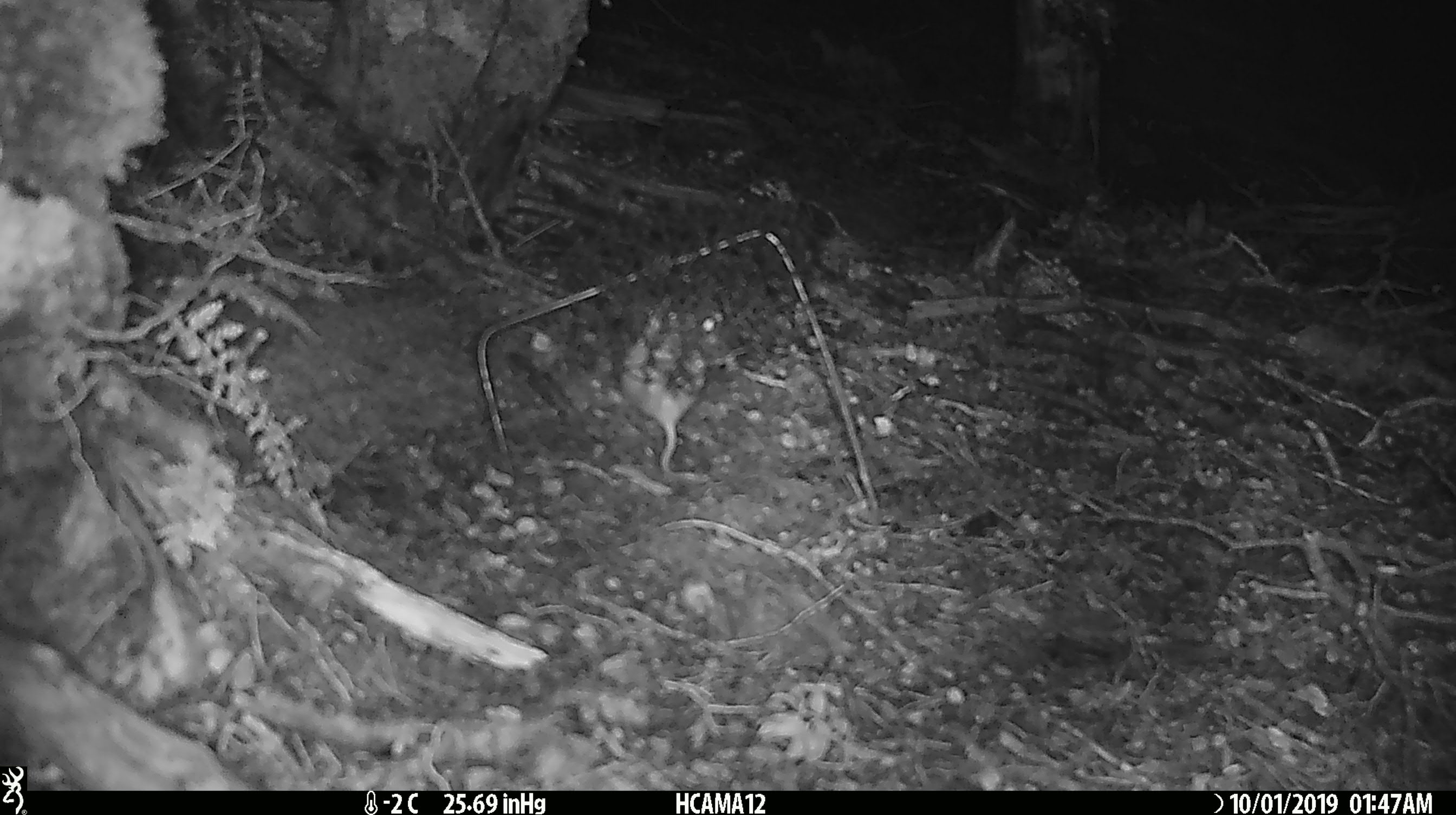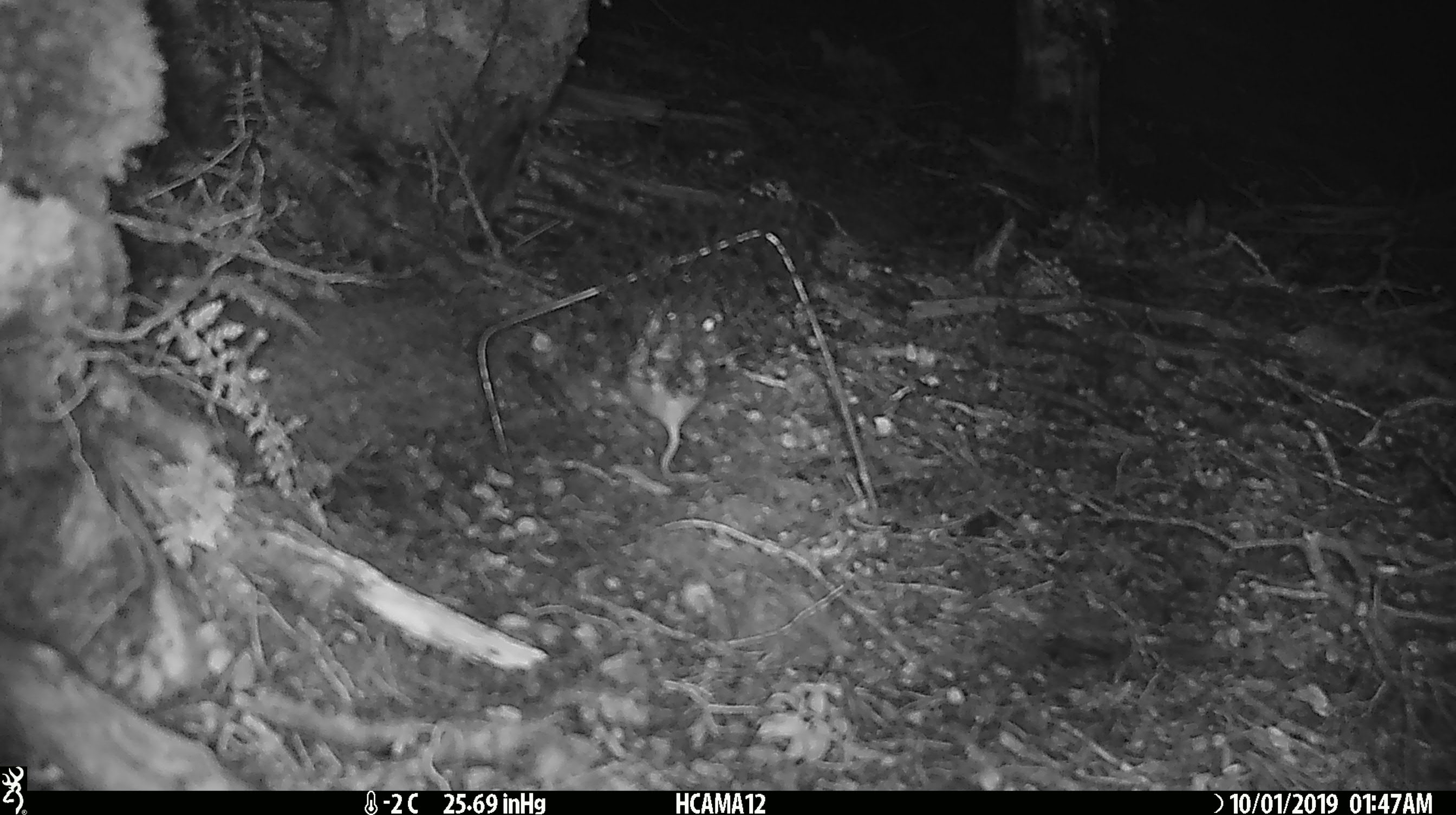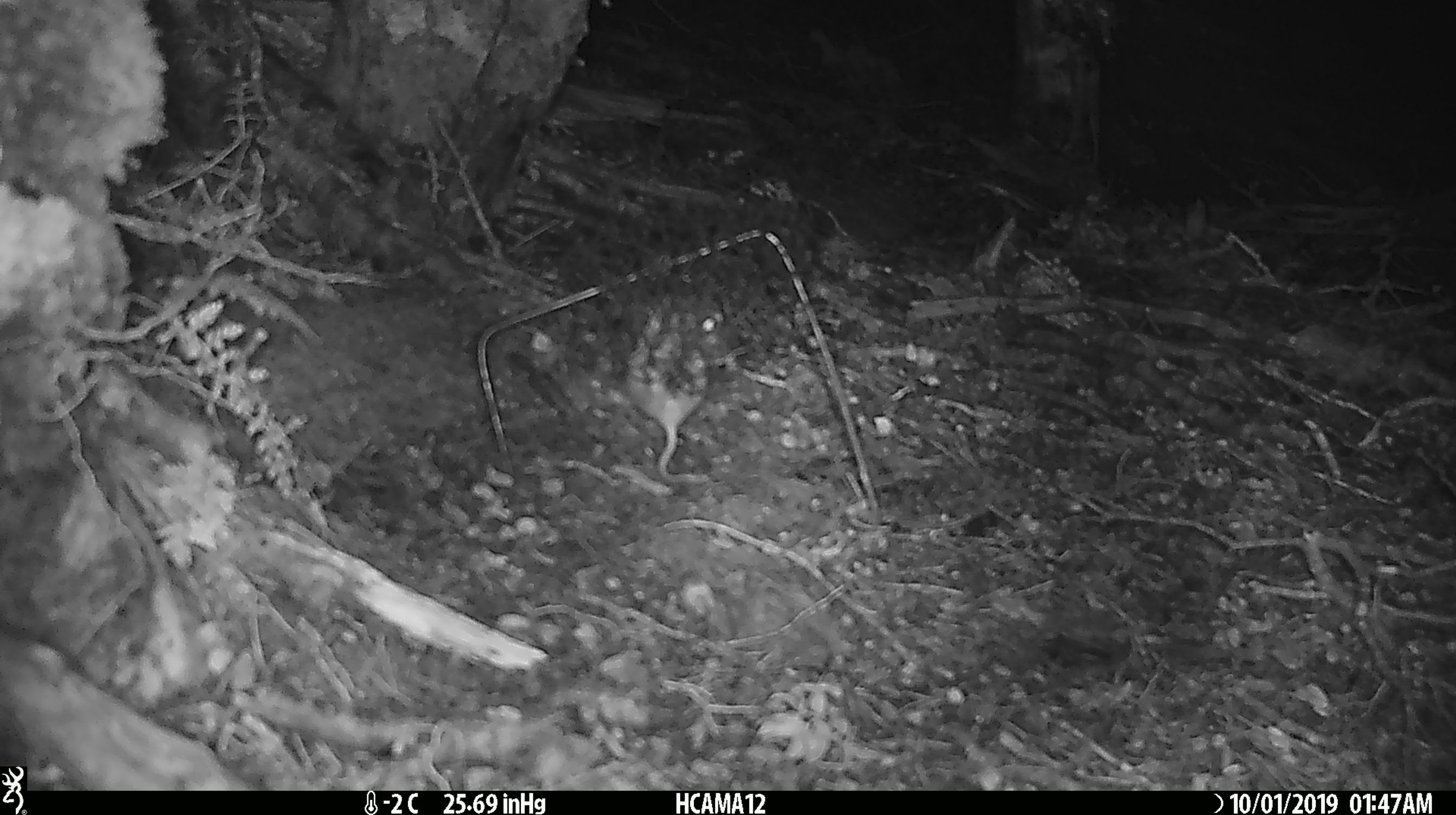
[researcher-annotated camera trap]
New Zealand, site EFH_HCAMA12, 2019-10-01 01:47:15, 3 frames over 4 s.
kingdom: Animalia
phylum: Chordata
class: Mammalia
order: Rodentia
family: Muridae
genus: Mus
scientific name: Mus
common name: mouse